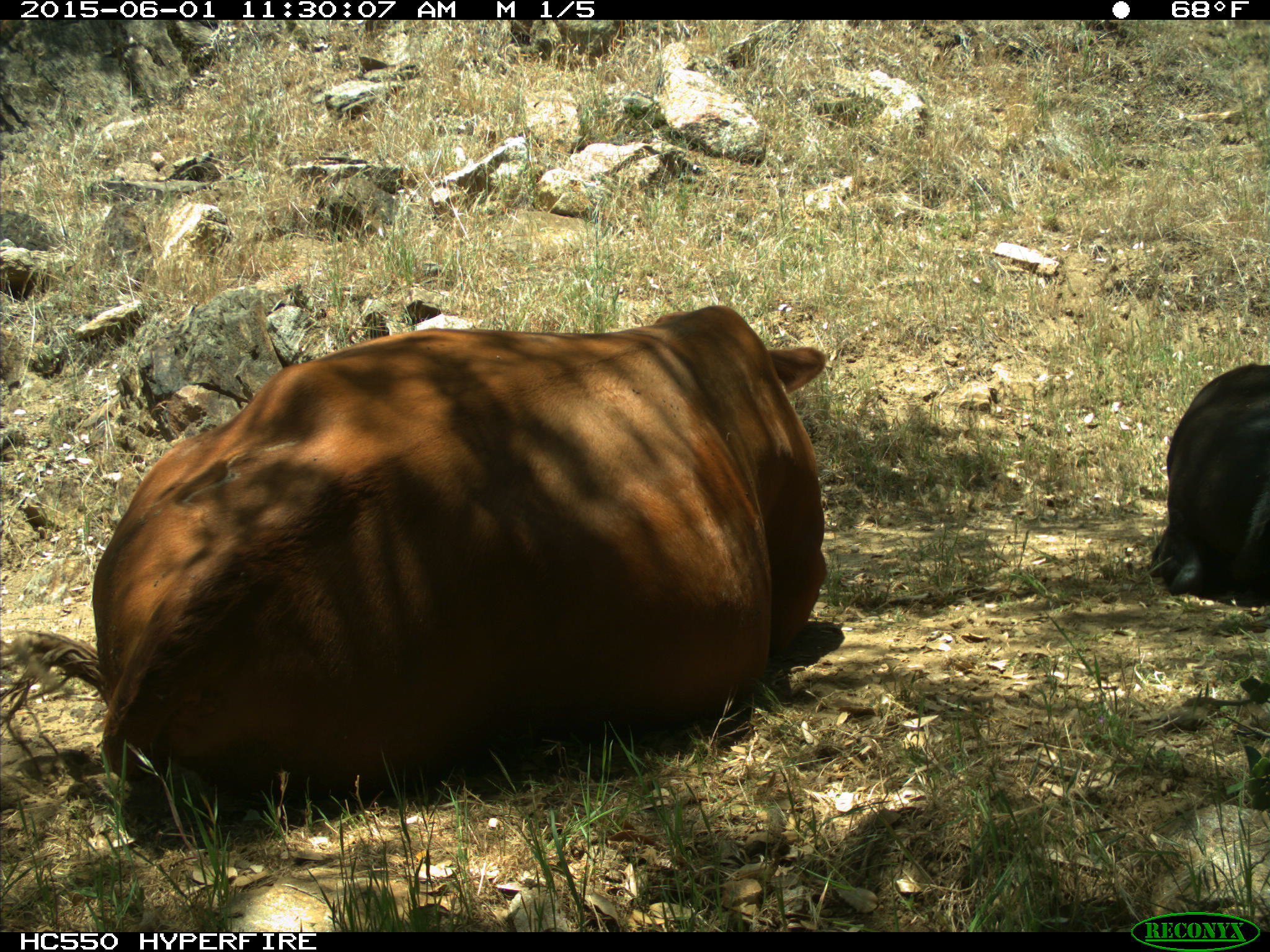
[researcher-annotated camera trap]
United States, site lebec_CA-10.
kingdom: Animalia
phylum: Chordata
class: Mammalia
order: Artiodactyla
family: Bovidae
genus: Bos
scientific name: Bos taurus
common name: domestic cow